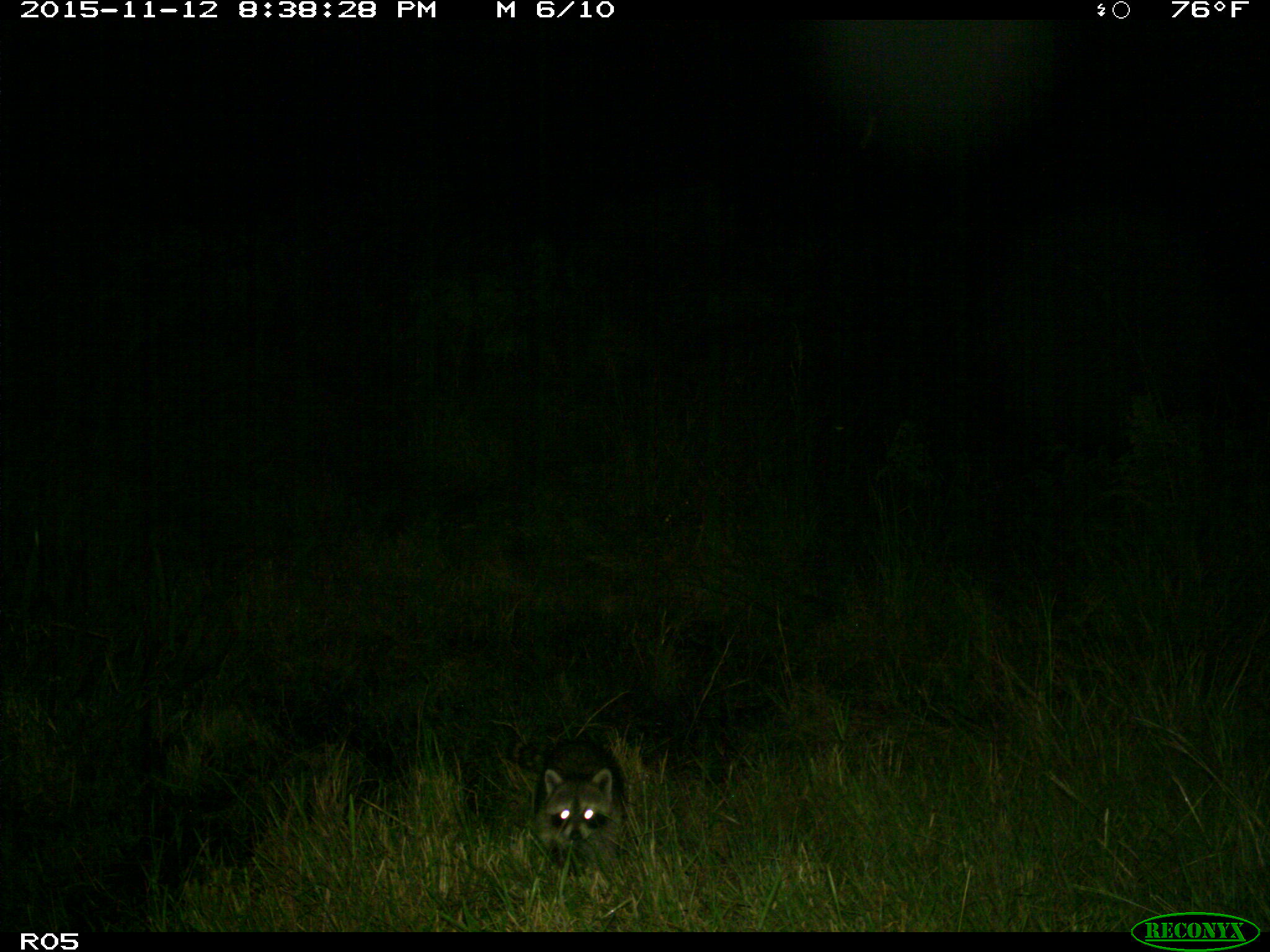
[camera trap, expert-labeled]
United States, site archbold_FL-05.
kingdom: Animalia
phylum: Chordata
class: Mammalia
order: Carnivora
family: Procyonidae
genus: Procyon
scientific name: Procyon lotor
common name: common raccoon